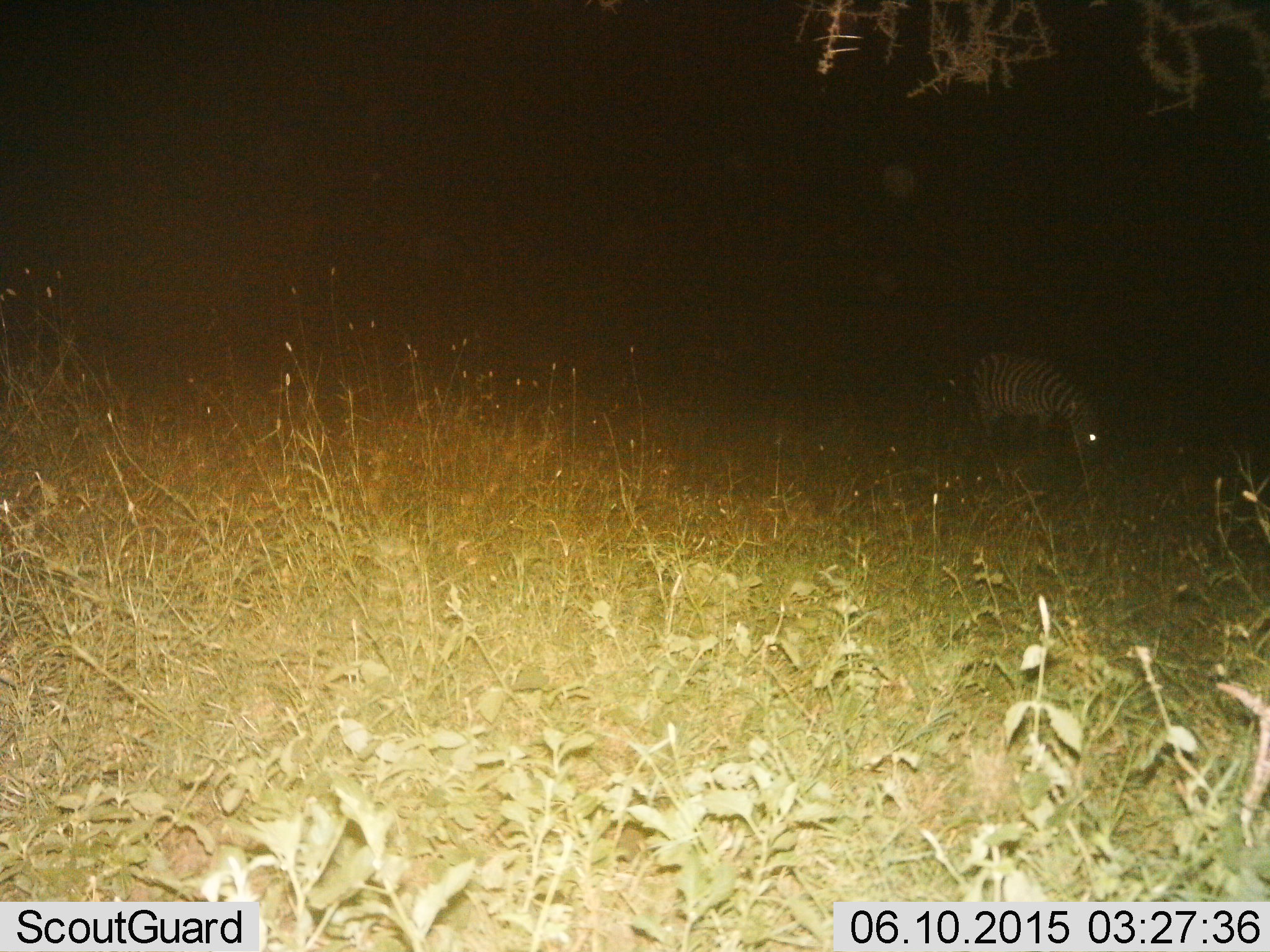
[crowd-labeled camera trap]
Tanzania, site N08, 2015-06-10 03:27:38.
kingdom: Animalia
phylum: Chordata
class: Mammalia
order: Perissodactyla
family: Equidae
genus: Equus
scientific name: Equus quagga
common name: plains zebra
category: zebra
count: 1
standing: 0%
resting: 0%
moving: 10%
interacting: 0%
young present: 0%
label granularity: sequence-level